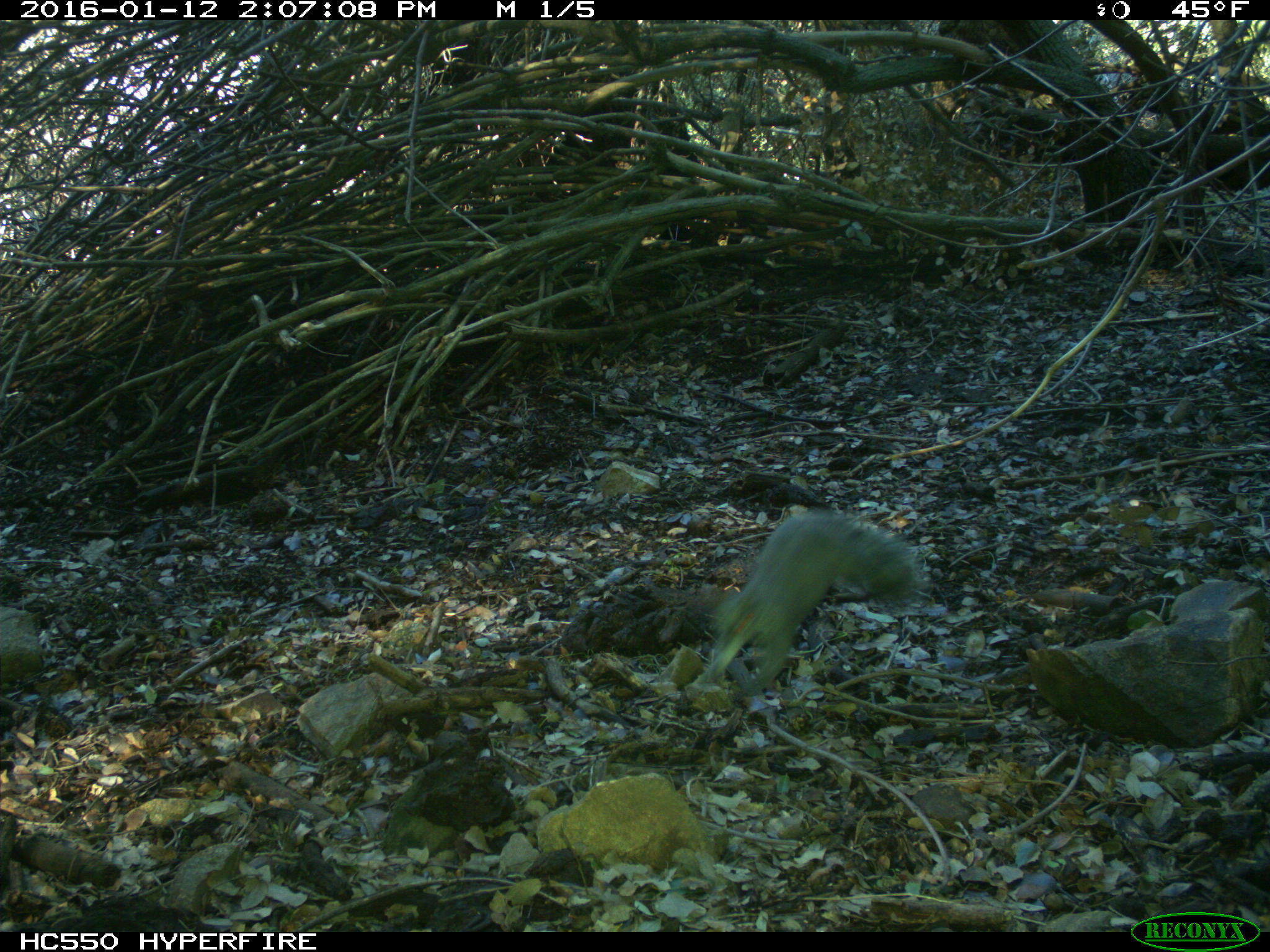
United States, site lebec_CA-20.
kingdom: Animalia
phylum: Chordata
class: Mammalia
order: Rodentia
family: Sciuridae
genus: Sciurus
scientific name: Sciurus carolinensis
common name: eastern gray squirrel